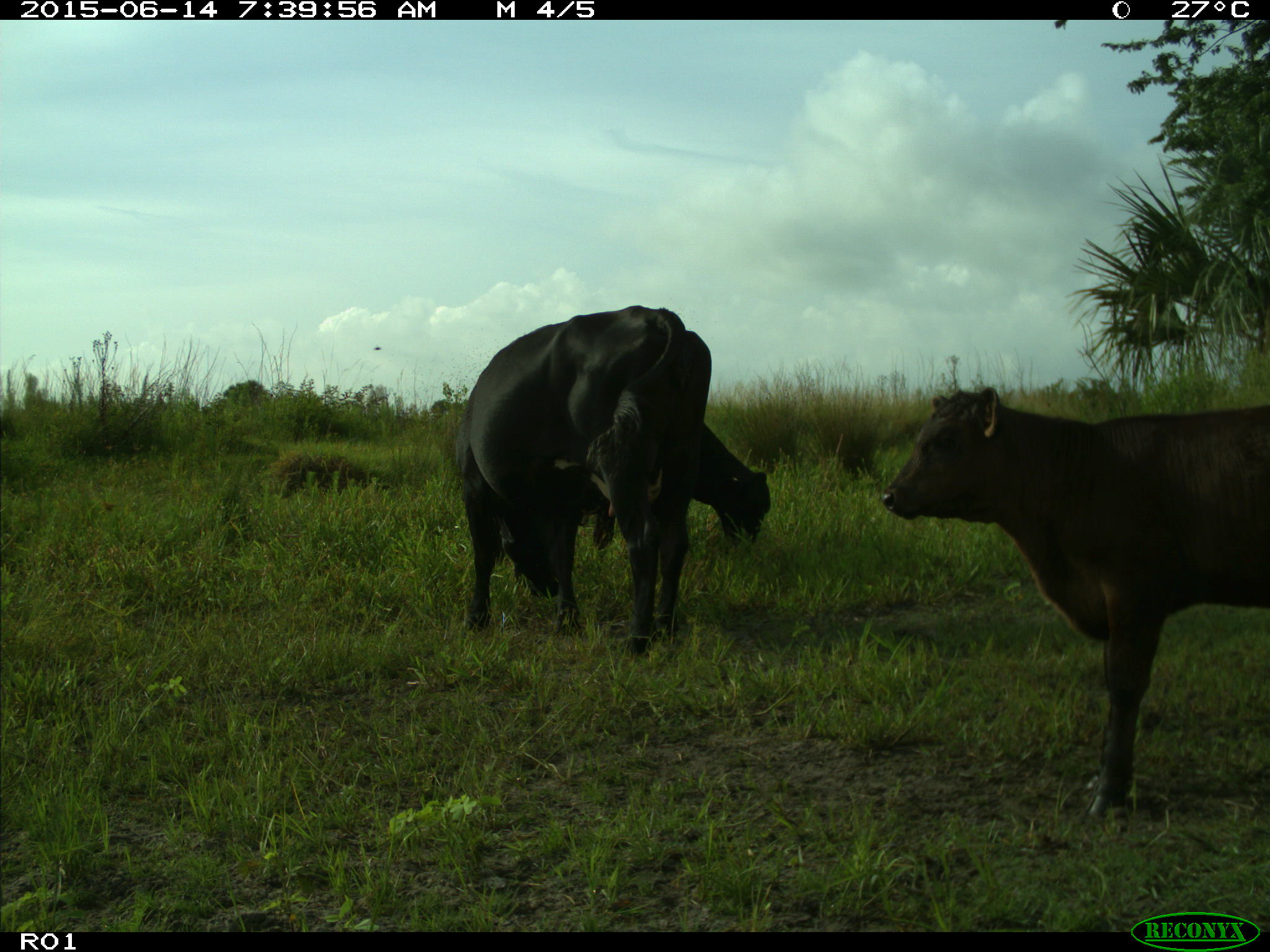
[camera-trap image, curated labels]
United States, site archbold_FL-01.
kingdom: Animalia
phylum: Chordata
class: Mammalia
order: Artiodactyla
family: Bovidae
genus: Bos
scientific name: Bos taurus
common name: domestic cow